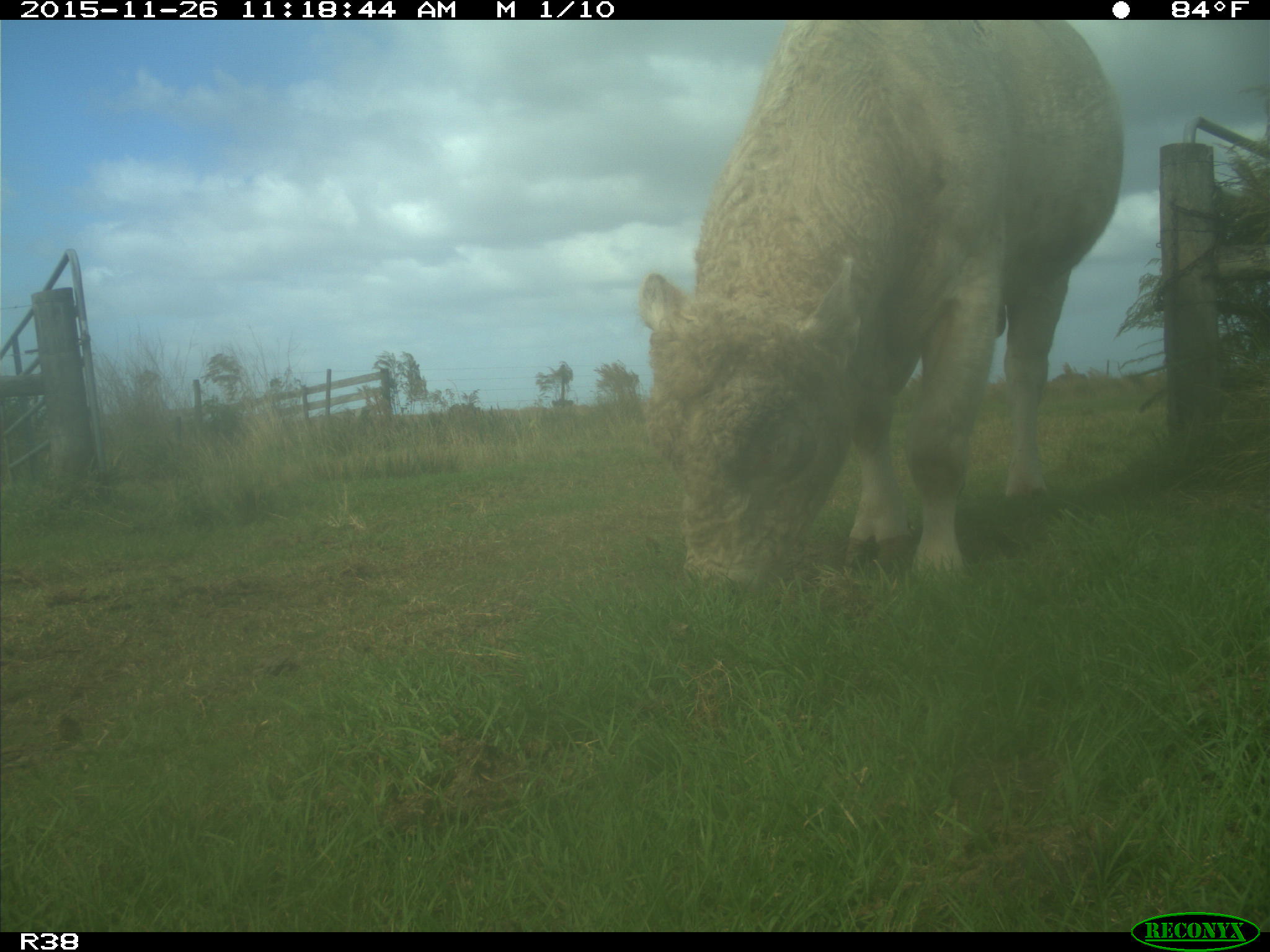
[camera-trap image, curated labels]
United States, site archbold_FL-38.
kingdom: Animalia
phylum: Chordata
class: Mammalia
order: Artiodactyla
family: Bovidae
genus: Bos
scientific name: Bos taurus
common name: domestic cow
Bos taurus (domestic cow).